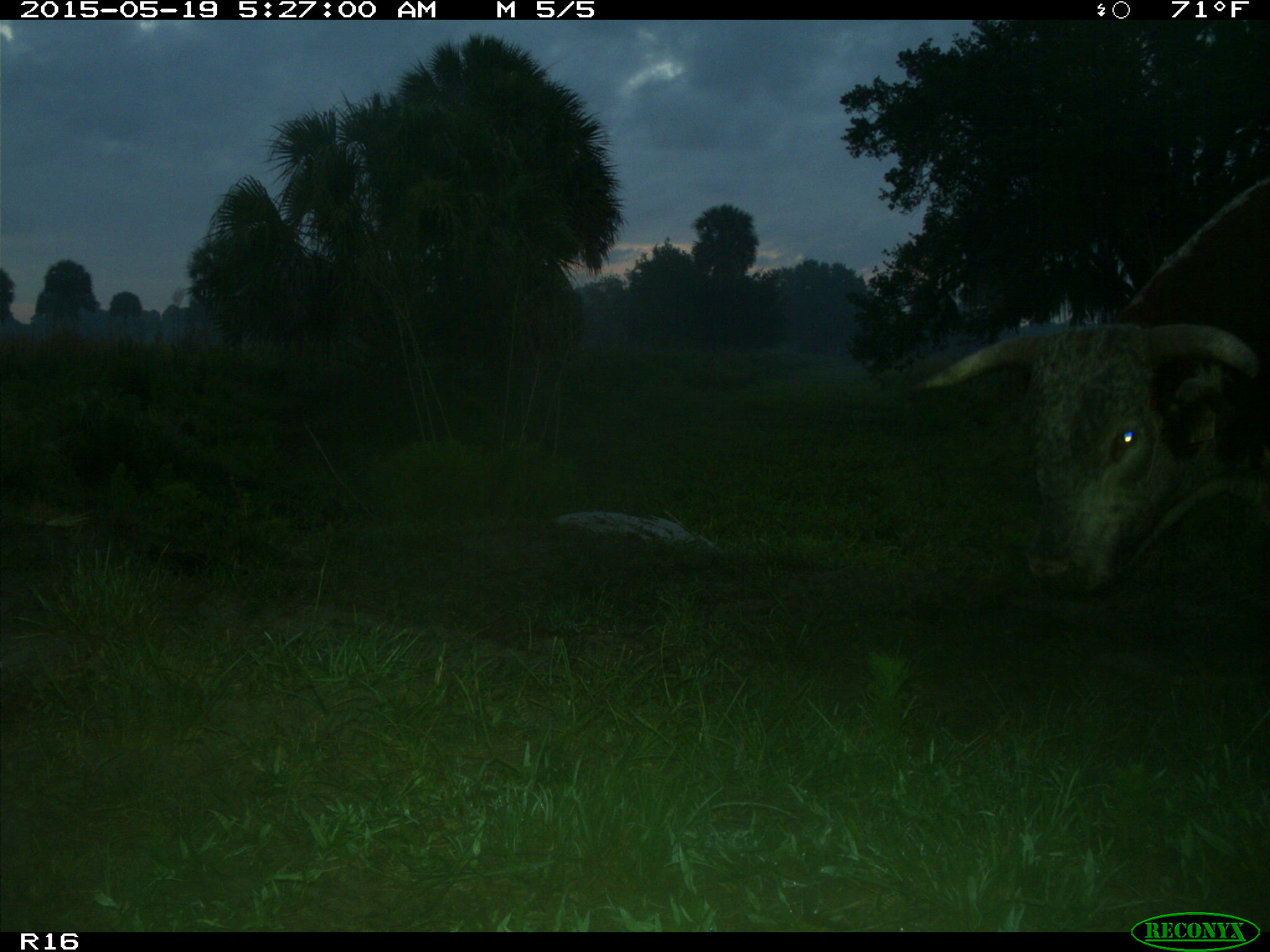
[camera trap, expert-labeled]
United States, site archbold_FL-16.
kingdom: Animalia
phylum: Chordata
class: Mammalia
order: Artiodactyla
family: Bovidae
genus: Bos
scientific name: Bos taurus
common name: domestic cow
Bos taurus (domestic cow).